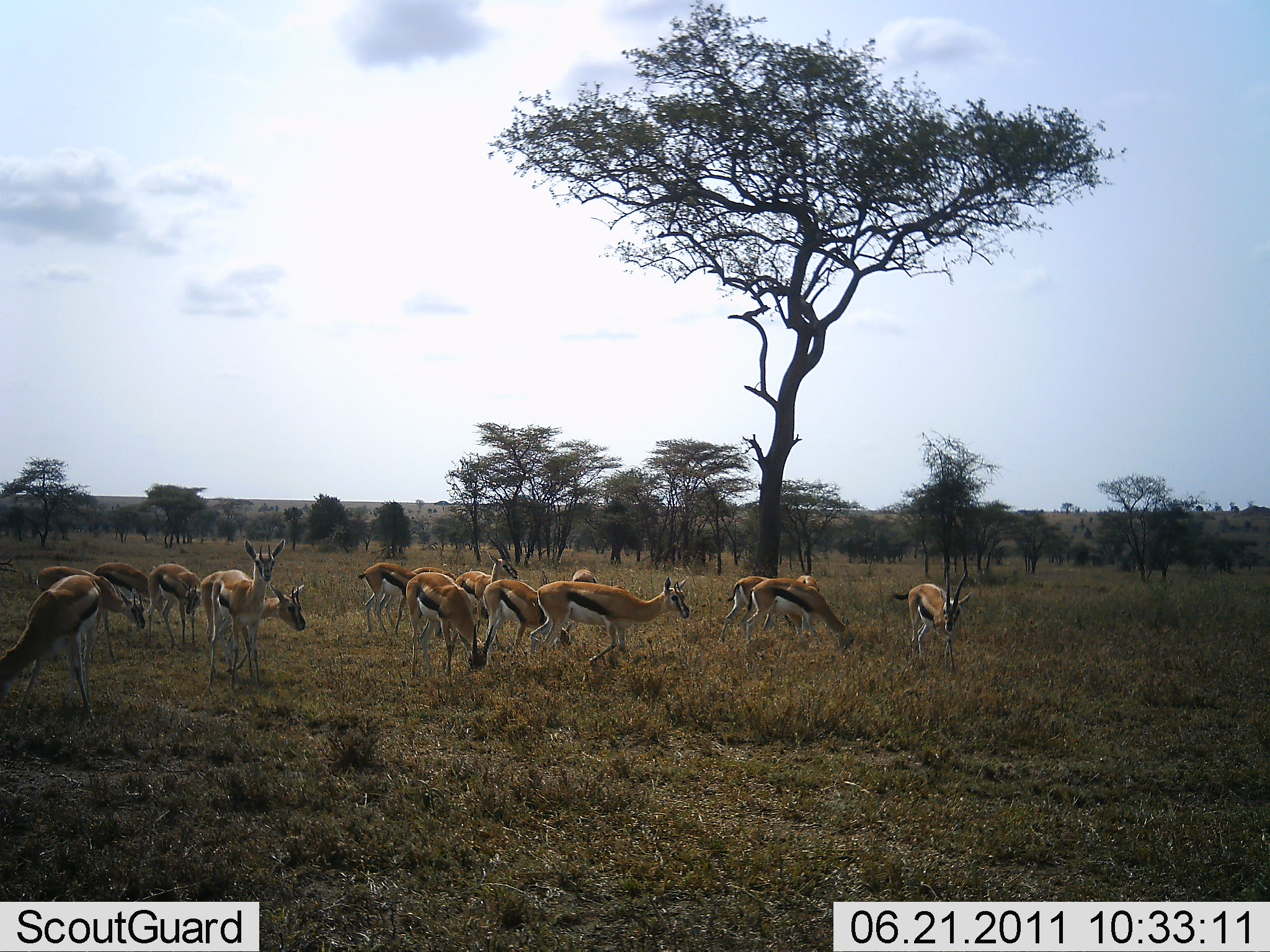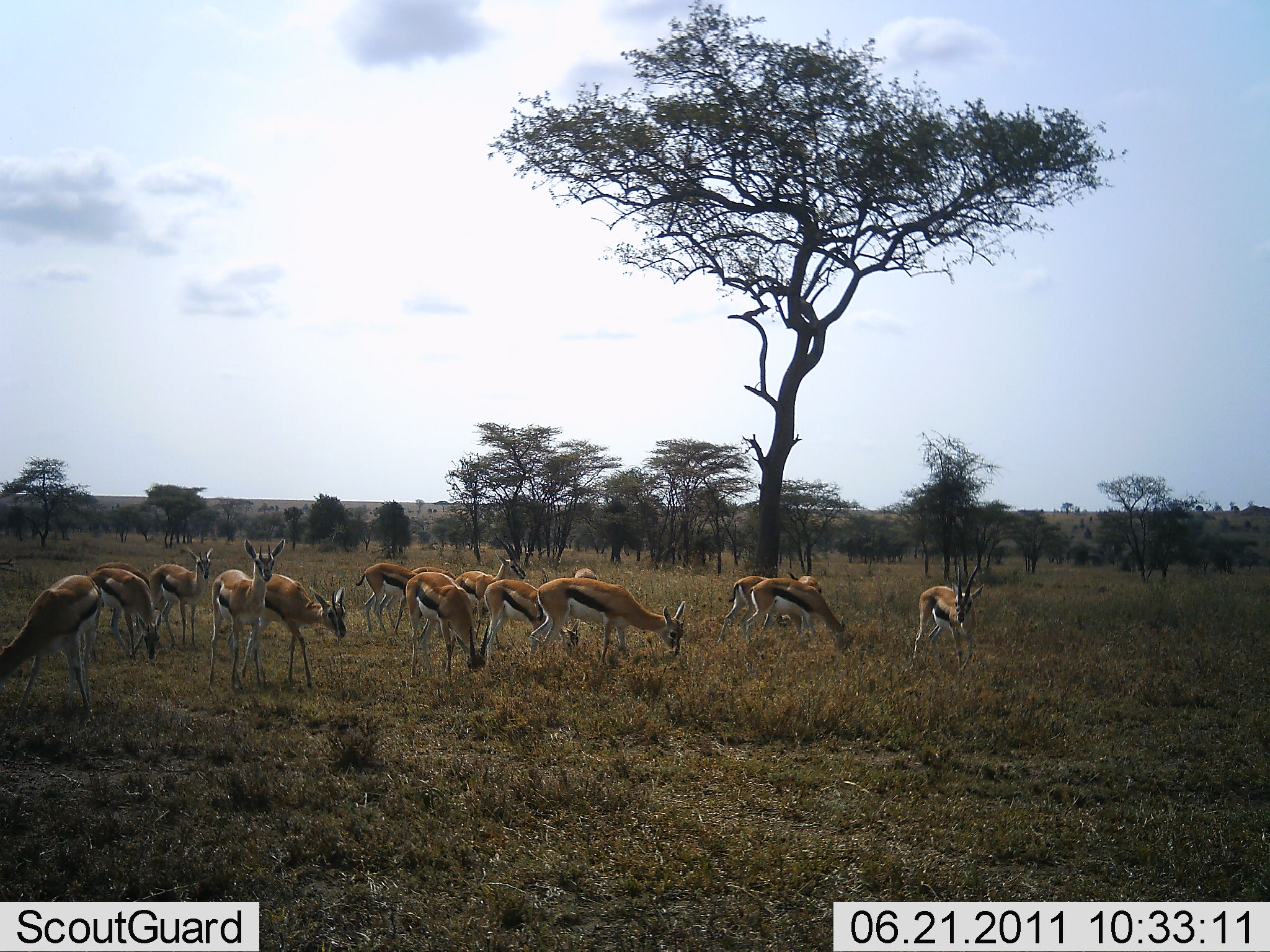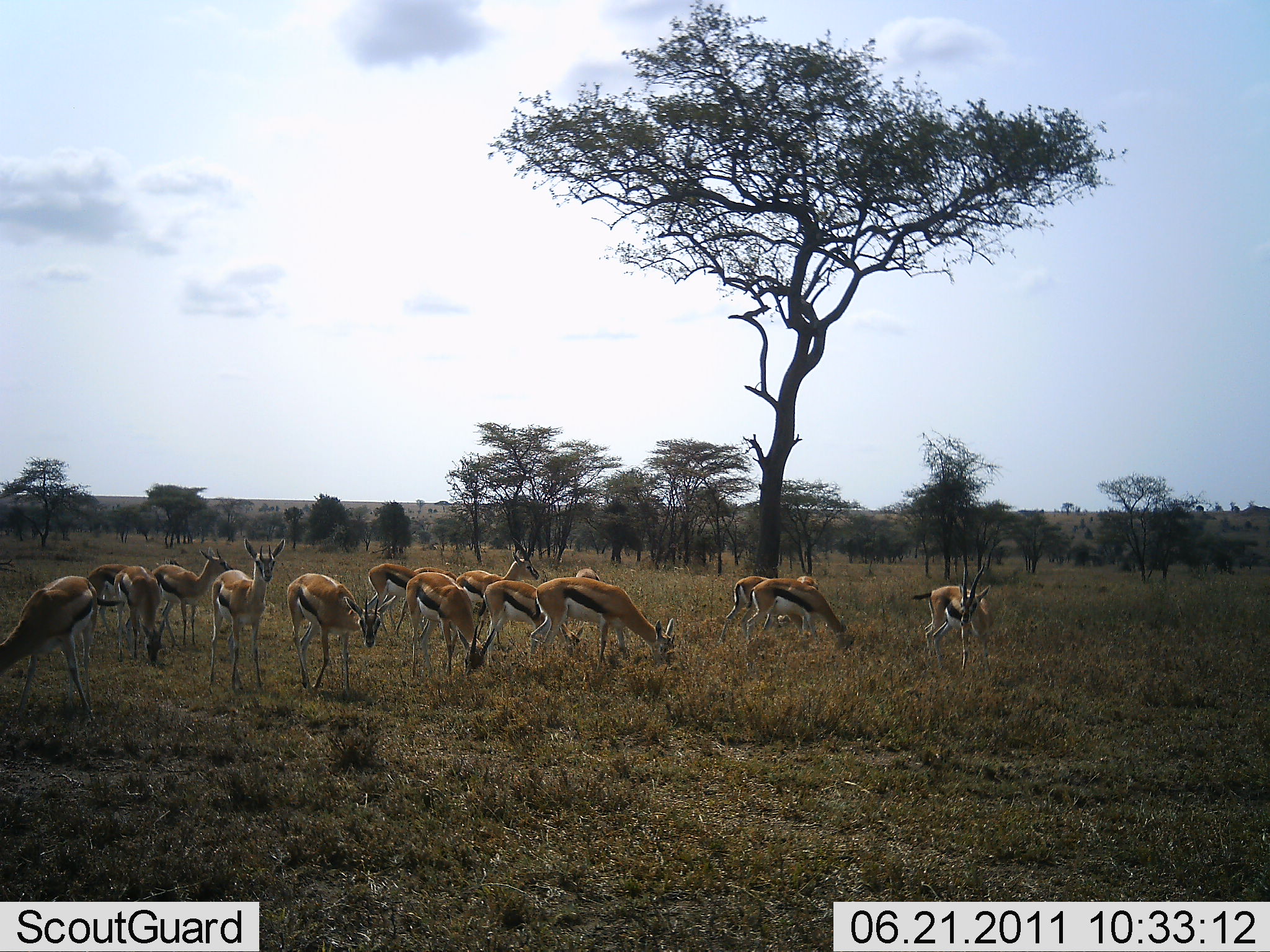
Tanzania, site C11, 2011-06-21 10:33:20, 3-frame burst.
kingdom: Animalia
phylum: Chordata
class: Mammalia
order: Artiodactyla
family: Bovidae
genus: Eudorcas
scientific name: Eudorcas thomsonii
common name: thomson's gazelle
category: gazellethomsons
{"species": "gazellethomsons (thomson's gazelle) (Eudorcas thomsonii)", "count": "11-50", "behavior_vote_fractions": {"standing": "54%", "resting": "0%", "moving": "15%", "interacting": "8%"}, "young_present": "0%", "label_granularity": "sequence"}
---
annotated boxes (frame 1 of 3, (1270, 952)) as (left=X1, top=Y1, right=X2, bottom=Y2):
animal: (left=0, top=575, right=101, bottom=728); (left=528, top=575, right=692, bottom=665); (left=200, top=538, right=287, bottom=693); (left=35, top=567, right=145, bottom=664); (left=216, top=583, right=305, bottom=690); (left=405, top=572, right=495, bottom=677); (left=743, top=576, right=860, bottom=655); (left=891, top=568, right=973, bottom=673); (left=484, top=579, right=574, bottom=661); (left=718, top=576, right=822, bottom=644); (left=92, top=562, right=163, bottom=644); (left=454, top=552, right=520, bottom=634); (left=356, top=561, right=419, bottom=638); (left=146, top=562, right=200, bottom=651); (left=410, top=564, right=457, bottom=583); (left=573, top=569, right=596, bottom=588)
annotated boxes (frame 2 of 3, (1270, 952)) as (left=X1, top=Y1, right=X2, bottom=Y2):
animal: (left=1, top=574, right=101, bottom=727); (left=530, top=576, right=687, bottom=668); (left=209, top=539, right=285, bottom=690); (left=251, top=573, right=347, bottom=689); (left=743, top=577, right=858, bottom=658); (left=912, top=561, right=985, bottom=678); (left=405, top=572, right=486, bottom=677); (left=452, top=531, right=526, bottom=643); (left=720, top=574, right=823, bottom=644); (left=483, top=580, right=580, bottom=653); (left=87, top=567, right=159, bottom=660); (left=148, top=548, right=212, bottom=651); (left=355, top=562, right=419, bottom=638); (left=95, top=560, right=151, bottom=589); (left=410, top=566, right=458, bottom=579); (left=572, top=567, right=598, bottom=579)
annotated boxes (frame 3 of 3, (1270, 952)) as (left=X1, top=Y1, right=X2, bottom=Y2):
animal: (left=0, top=575, right=98, bottom=724); (left=529, top=577, right=678, bottom=673); (left=286, top=573, right=396, bottom=694); (left=208, top=538, right=285, bottom=693); (left=909, top=561, right=994, bottom=678); (left=406, top=572, right=495, bottom=679); (left=456, top=536, right=541, bottom=644); (left=479, top=579, right=586, bottom=660); (left=745, top=578, right=857, bottom=655); (left=87, top=558, right=183, bottom=646); (left=152, top=546, right=233, bottom=647); (left=717, top=575, right=820, bottom=644); (left=113, top=565, right=166, bottom=665); (left=366, top=564, right=421, bottom=646); (left=413, top=567, right=458, bottom=580); (left=575, top=568, right=601, bottom=580)